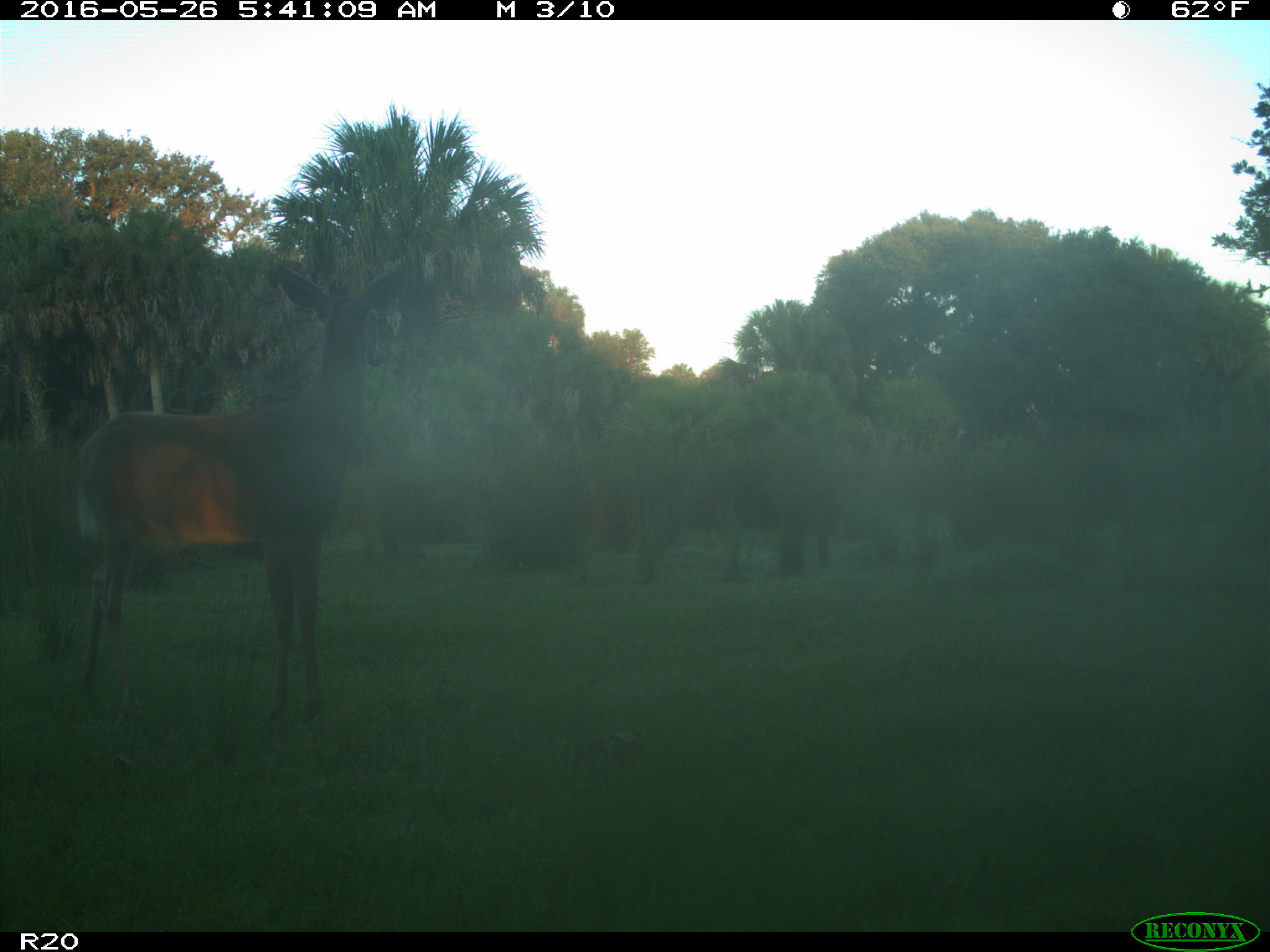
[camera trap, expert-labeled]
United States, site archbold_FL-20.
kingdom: Animalia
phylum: Chordata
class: Mammalia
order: Artiodactyla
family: Cervidae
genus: Odocoileus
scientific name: Odocoileus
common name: deer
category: unidentified deer